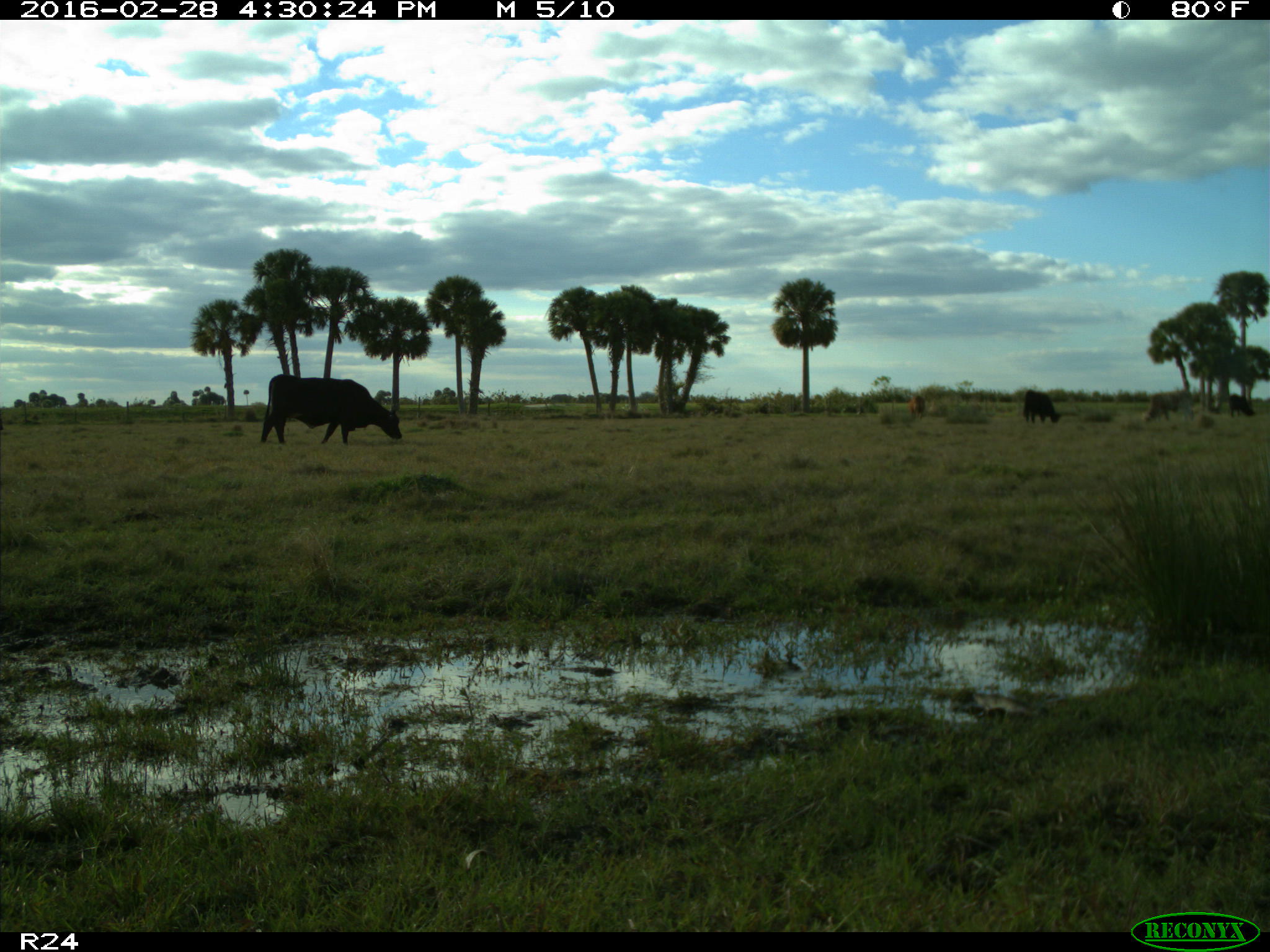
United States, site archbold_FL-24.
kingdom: Animalia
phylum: Chordata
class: Mammalia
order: Artiodactyla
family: Bovidae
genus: Bos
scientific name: Bos taurus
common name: domestic cow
Bos taurus (domestic cow).